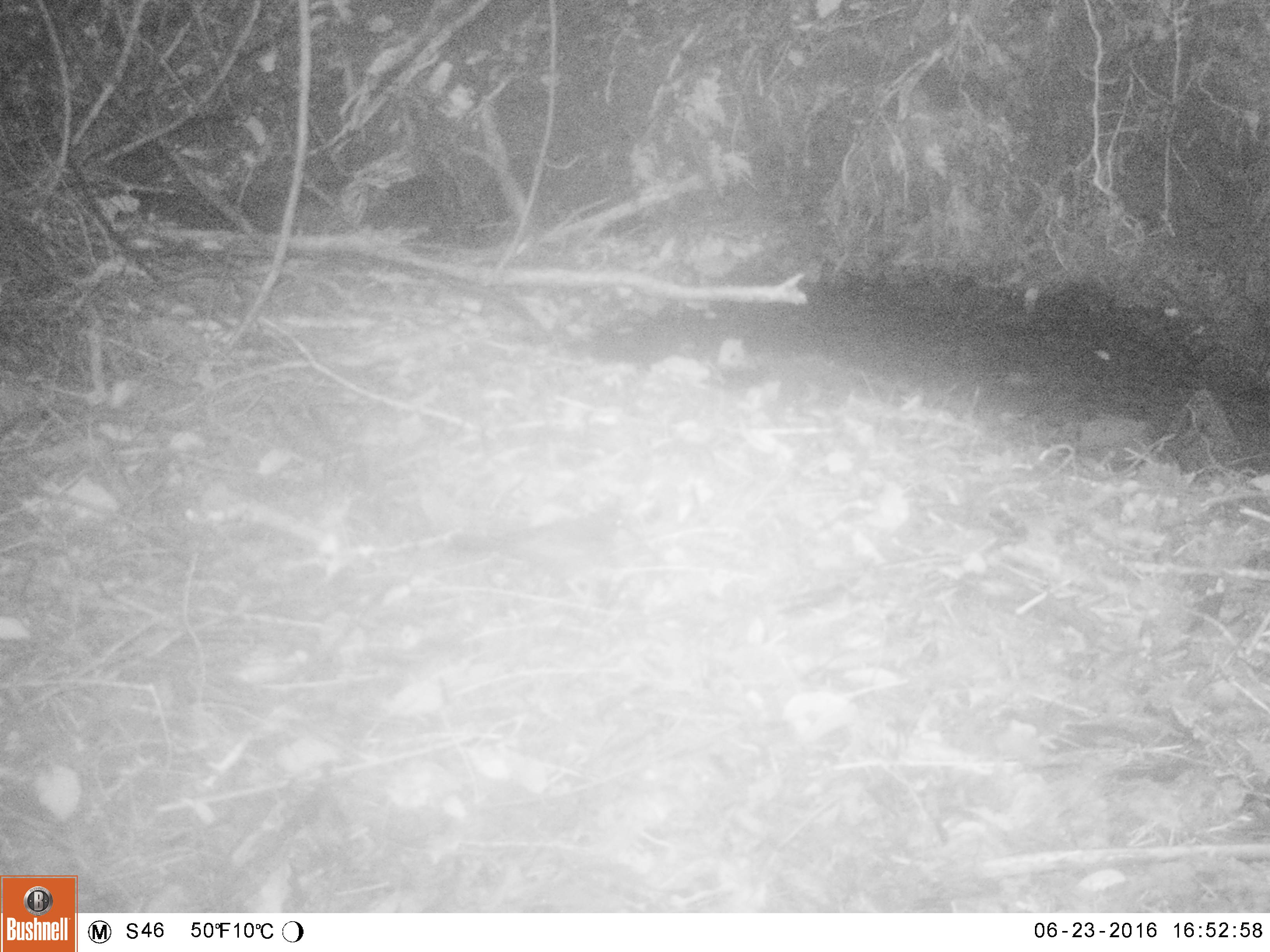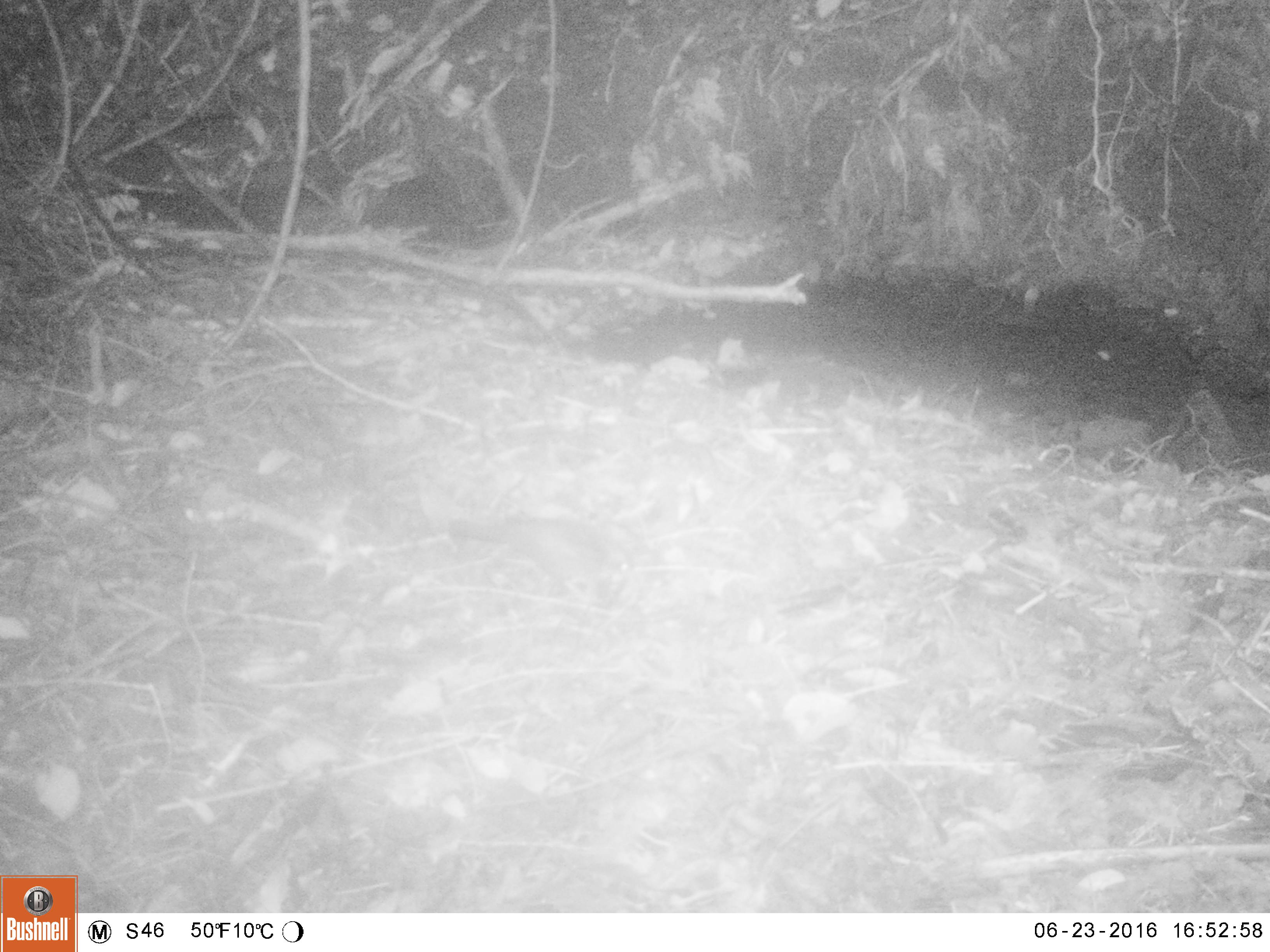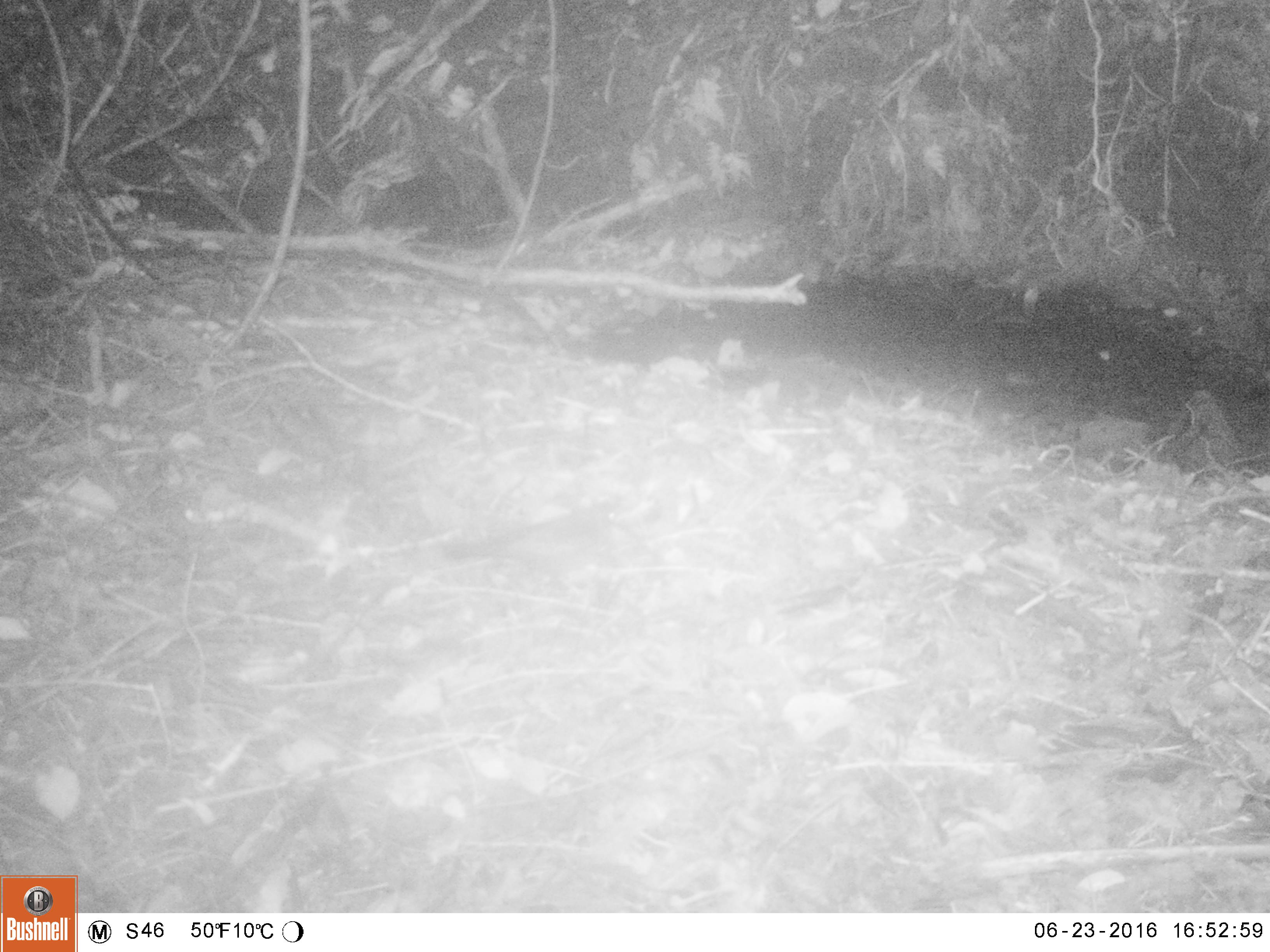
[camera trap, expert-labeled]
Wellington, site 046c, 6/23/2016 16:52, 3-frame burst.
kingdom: Animalia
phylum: Chordata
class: Aves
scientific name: Aves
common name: bird